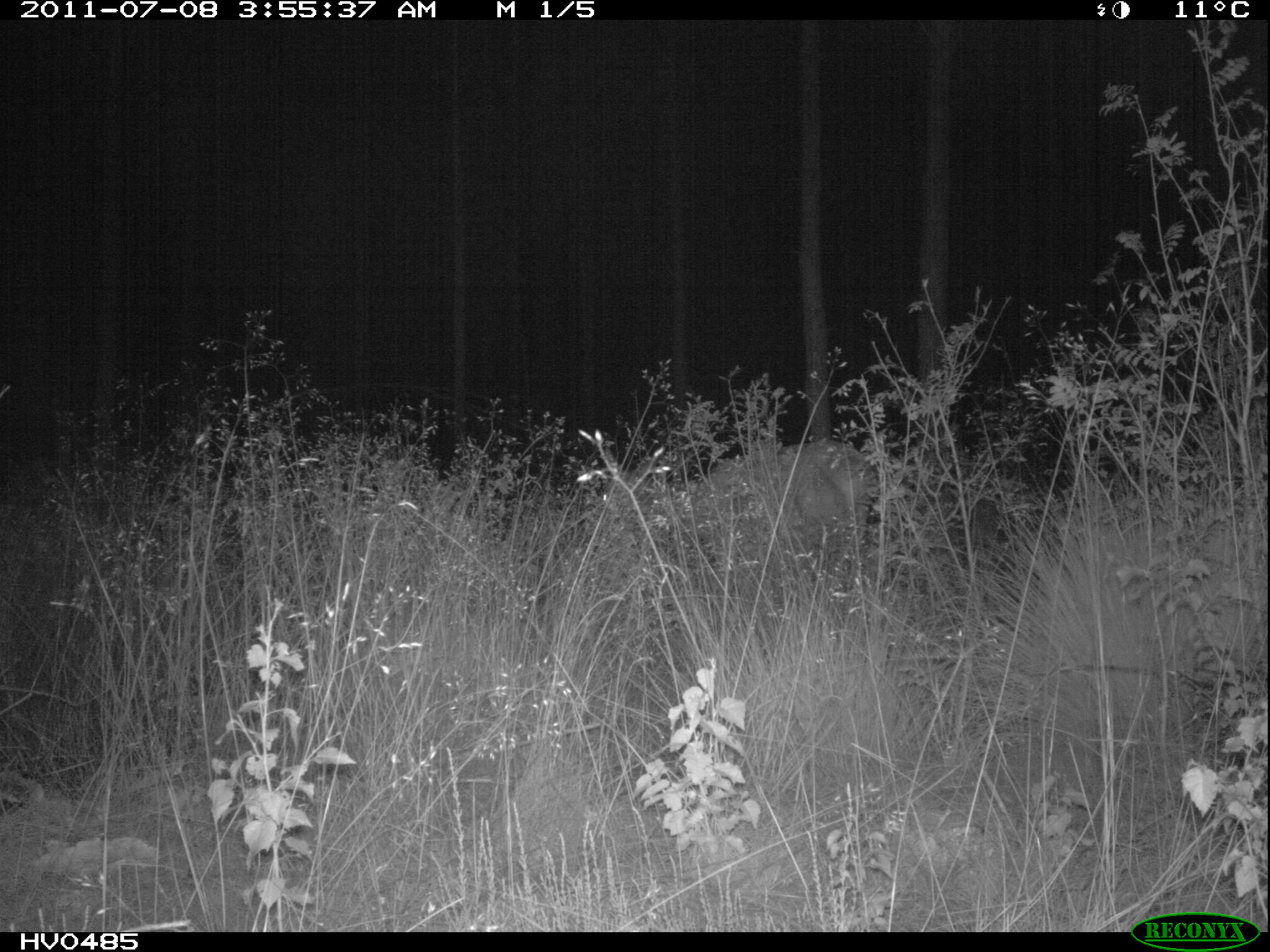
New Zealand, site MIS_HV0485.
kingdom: Animalia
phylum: Chordata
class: Mammalia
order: Artiodactyla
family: Cervidae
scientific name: Cervidae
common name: deer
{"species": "deer (Cervidae)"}